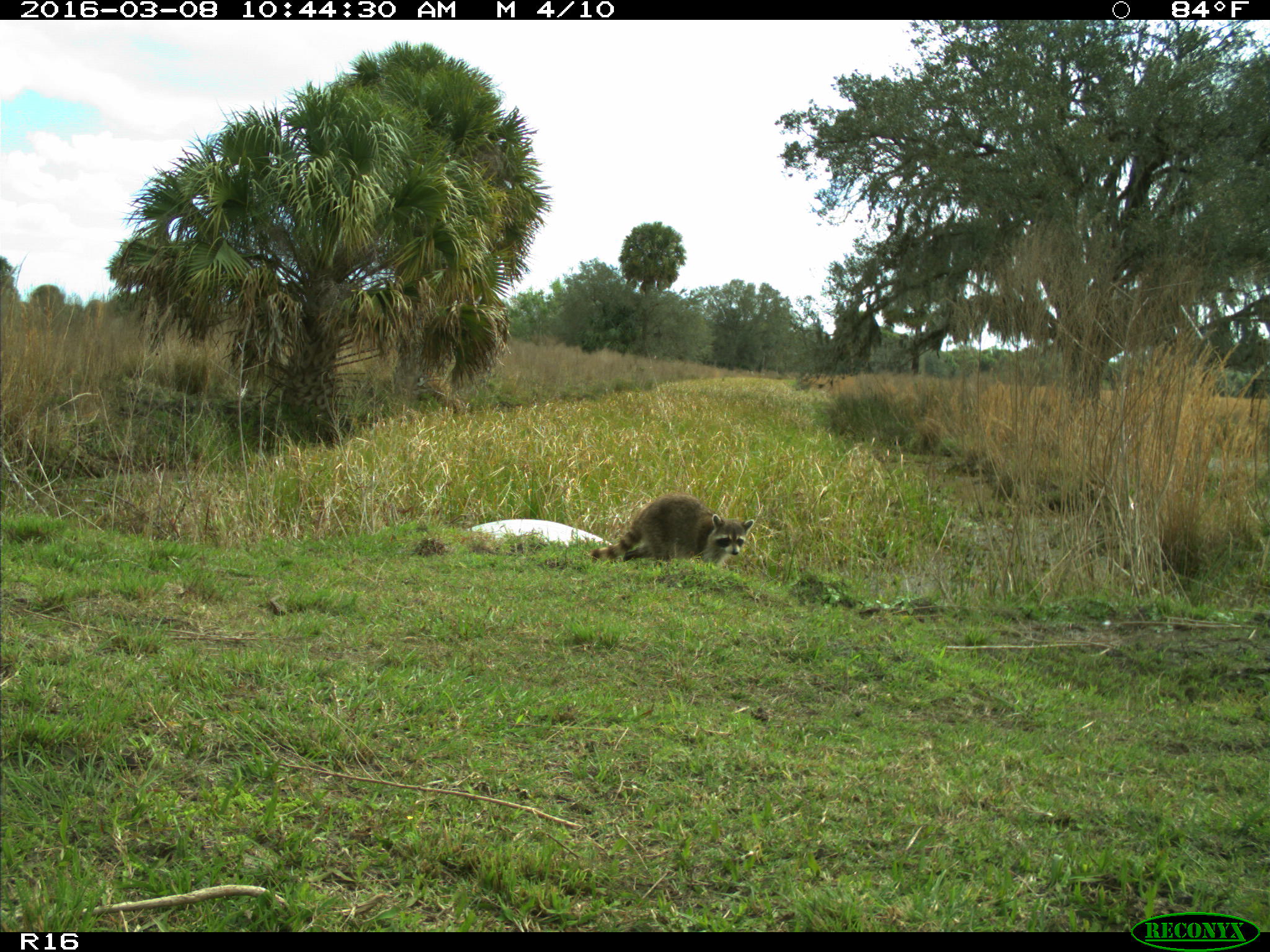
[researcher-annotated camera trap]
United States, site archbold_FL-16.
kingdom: Animalia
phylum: Chordata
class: Mammalia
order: Carnivora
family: Procyonidae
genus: Procyon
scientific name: Procyon lotor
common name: common raccoon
Procyon lotor (common raccoon).